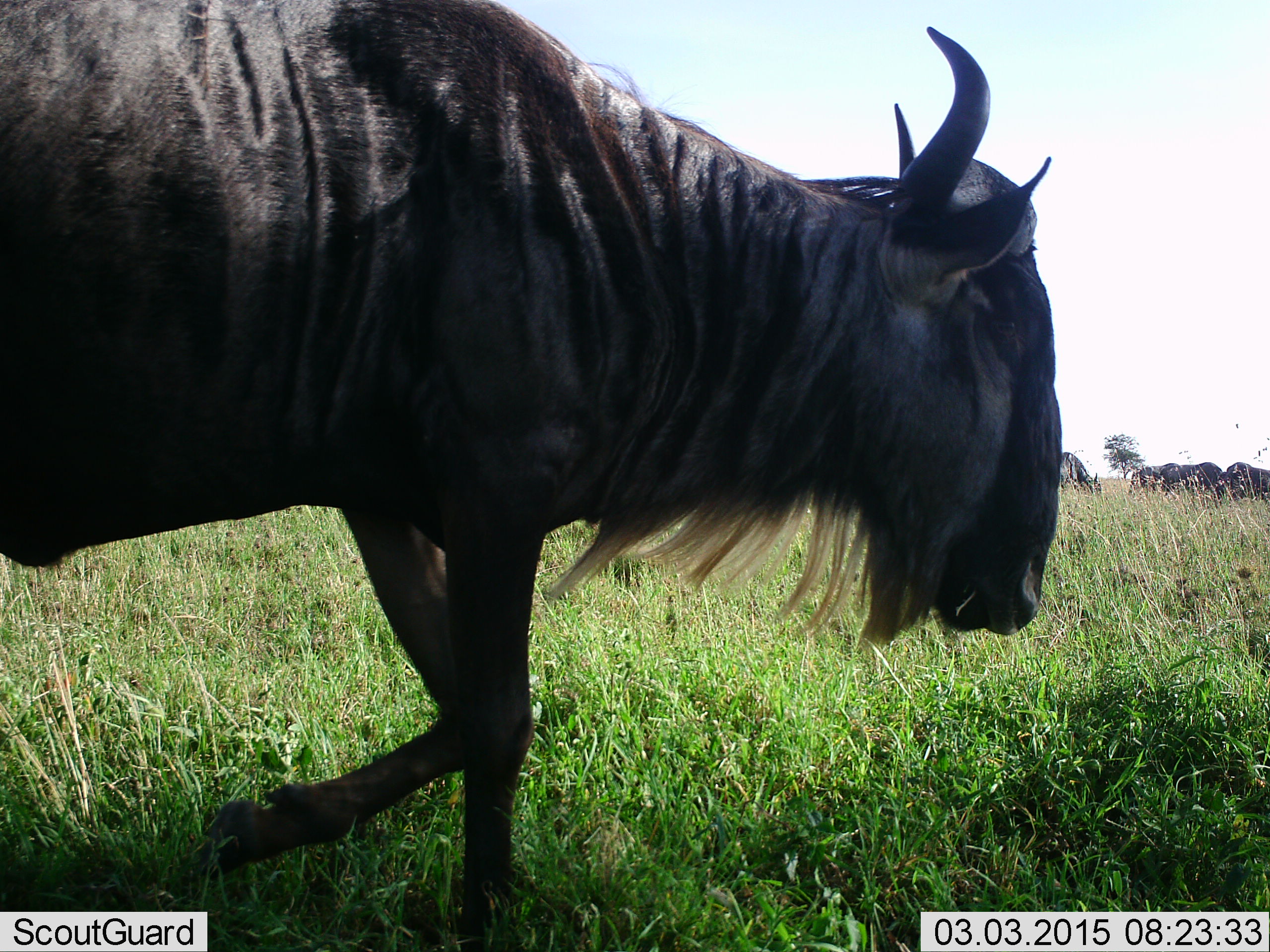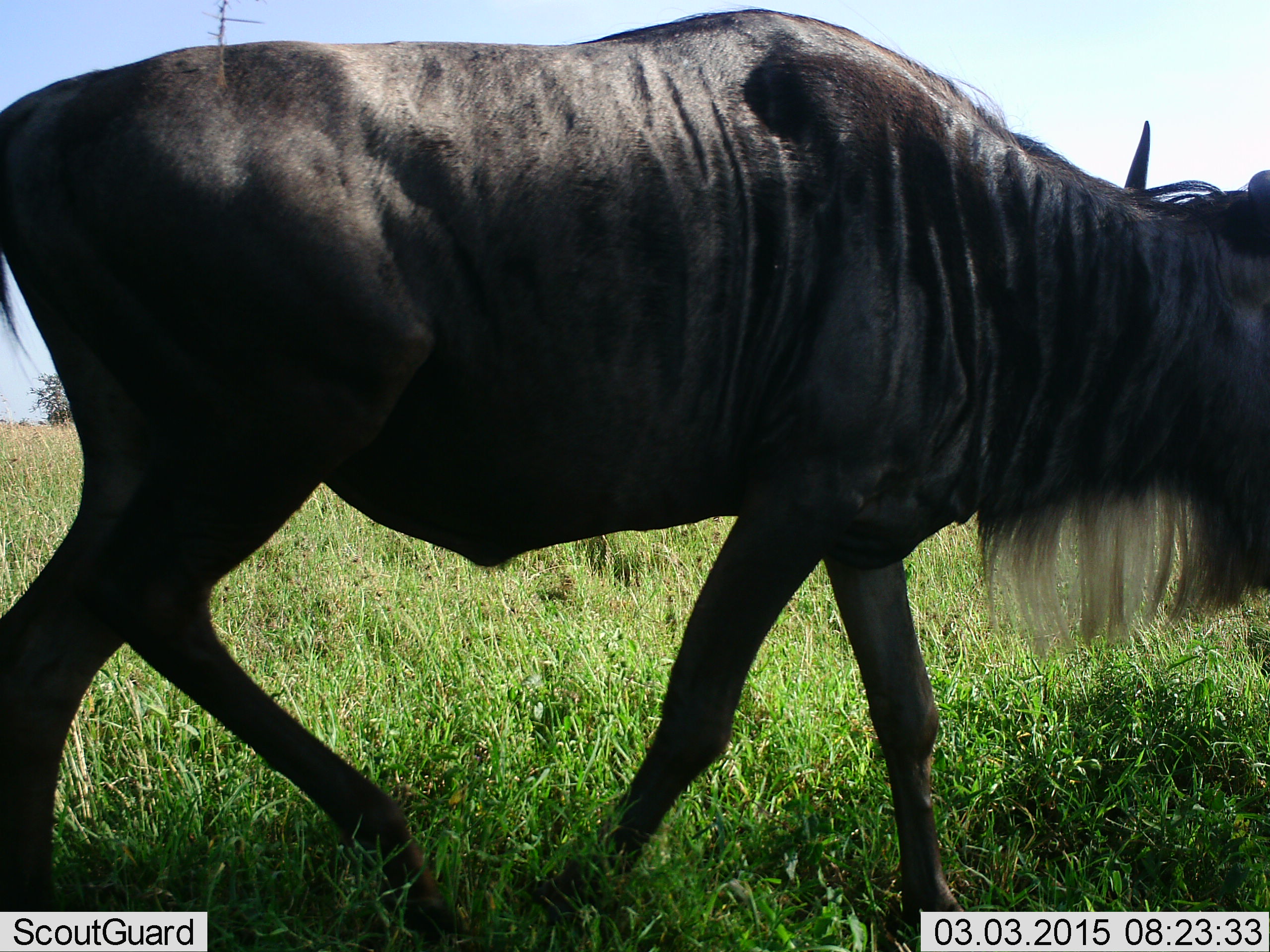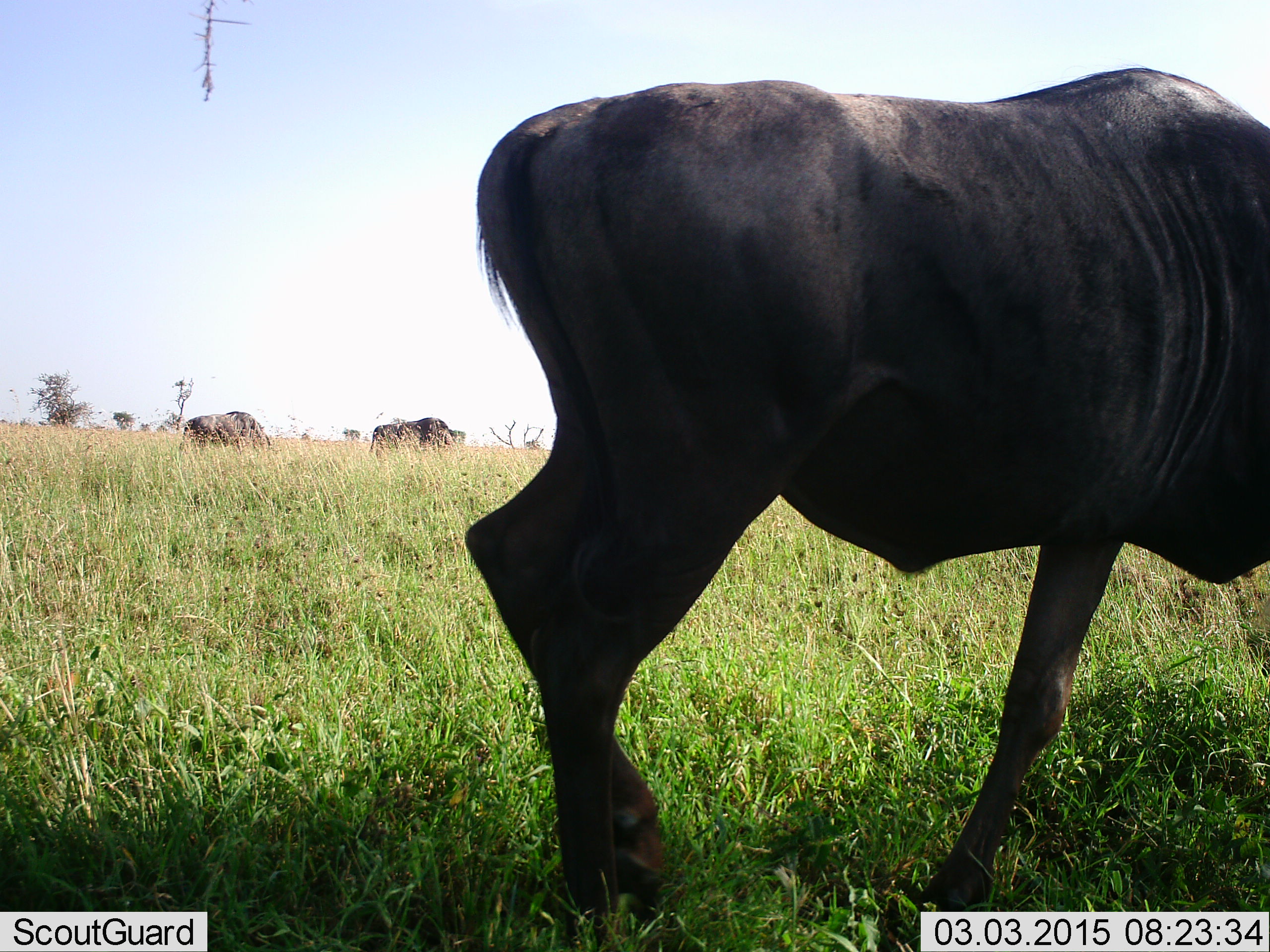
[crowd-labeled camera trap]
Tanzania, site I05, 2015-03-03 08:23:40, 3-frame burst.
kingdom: Animalia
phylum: Chordata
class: Mammalia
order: Artiodactyla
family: Bovidae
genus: Connochaetes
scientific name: Connochaetes taurinus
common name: blue wildebeest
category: wildebeest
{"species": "wildebeest (blue wildebeest) (Connochaetes taurinus)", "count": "3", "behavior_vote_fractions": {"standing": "0%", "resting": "0%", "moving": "100%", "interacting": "0%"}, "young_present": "0%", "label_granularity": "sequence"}